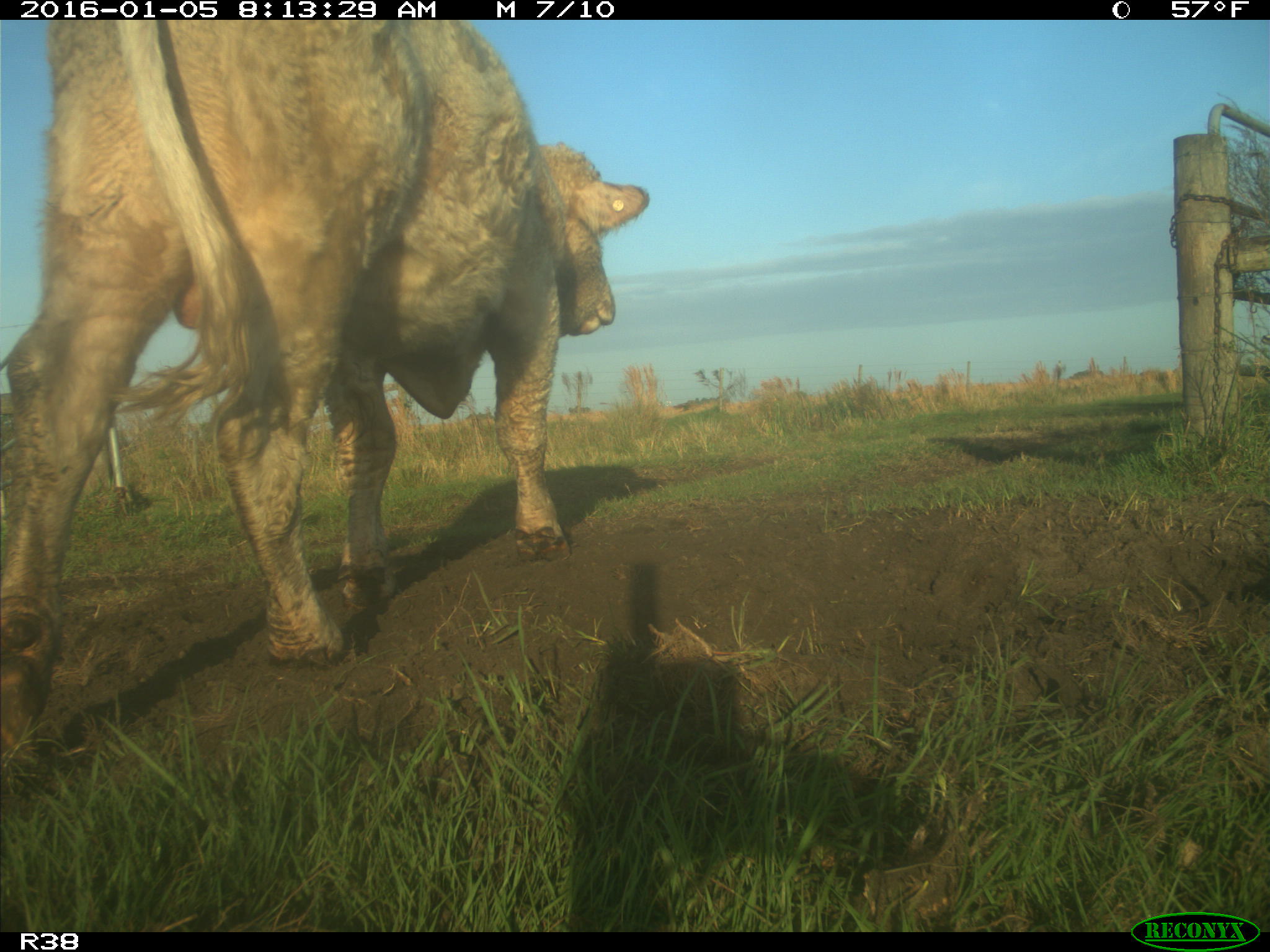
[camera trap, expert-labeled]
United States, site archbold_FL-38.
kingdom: Animalia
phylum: Chordata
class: Mammalia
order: Artiodactyla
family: Bovidae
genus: Bos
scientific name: Bos taurus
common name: domestic cow